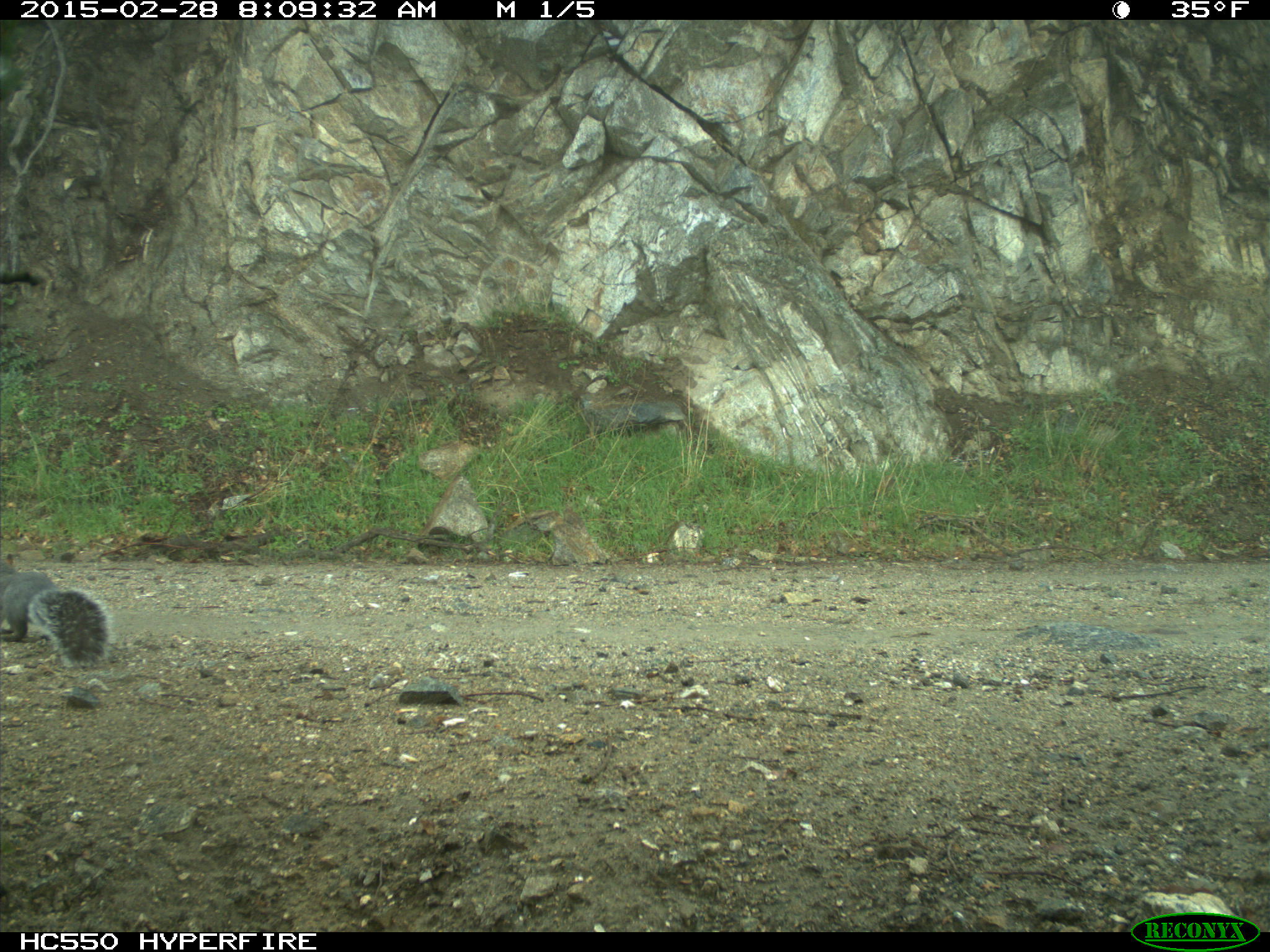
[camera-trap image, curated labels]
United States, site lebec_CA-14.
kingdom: Animalia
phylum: Chordata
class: Mammalia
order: Rodentia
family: Sciuridae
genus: Sciurus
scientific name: Sciurus carolinensis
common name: eastern gray squirrel